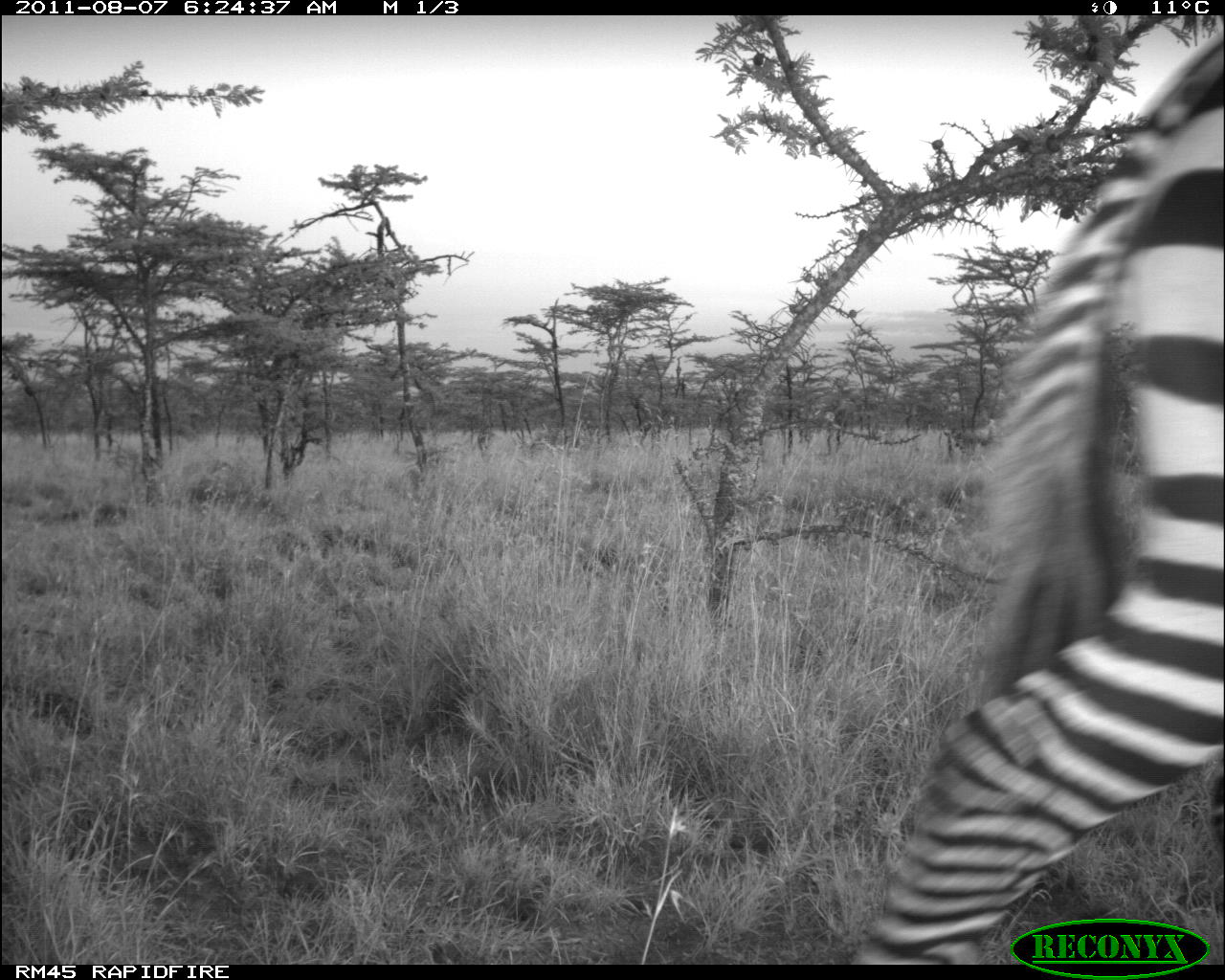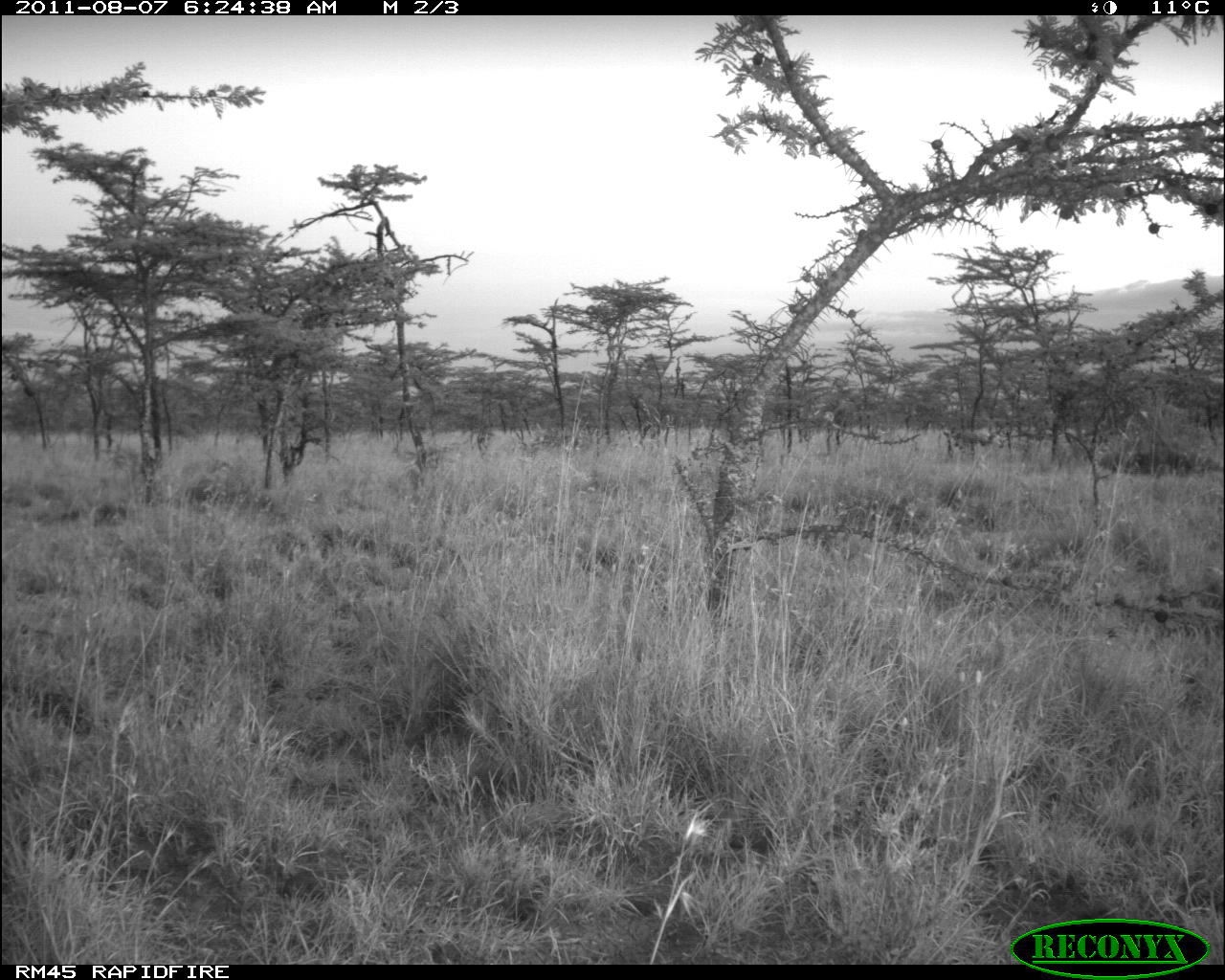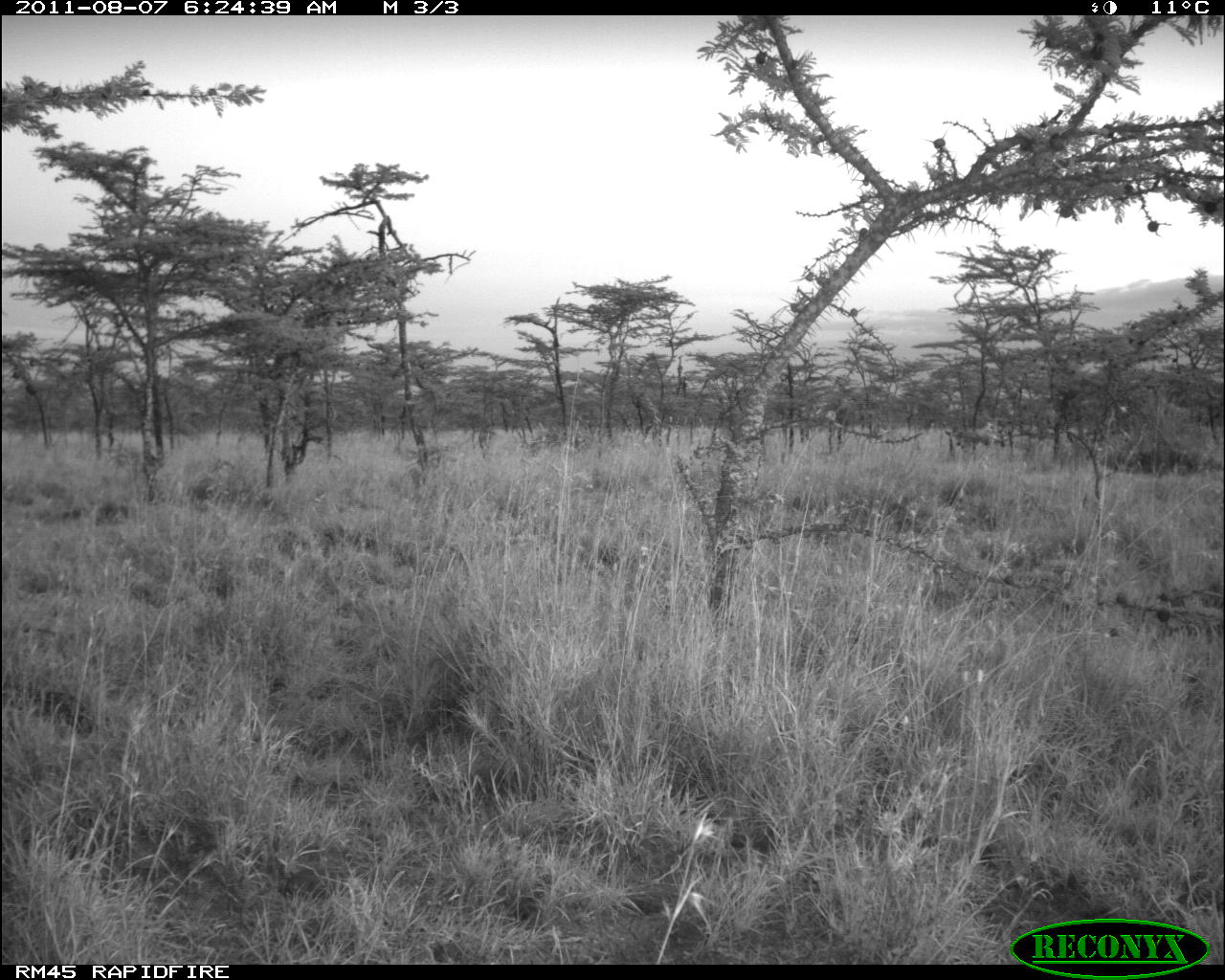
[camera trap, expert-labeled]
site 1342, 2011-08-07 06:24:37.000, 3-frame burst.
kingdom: Animalia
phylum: Chordata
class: Mammalia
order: Perissodactyla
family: Equidae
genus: Equus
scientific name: Equus quagga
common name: plains zebra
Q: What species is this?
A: Equus quagga (plains zebra).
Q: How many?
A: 1.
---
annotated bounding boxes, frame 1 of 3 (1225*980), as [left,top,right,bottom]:
equus quagga: [850,32,1224,966]